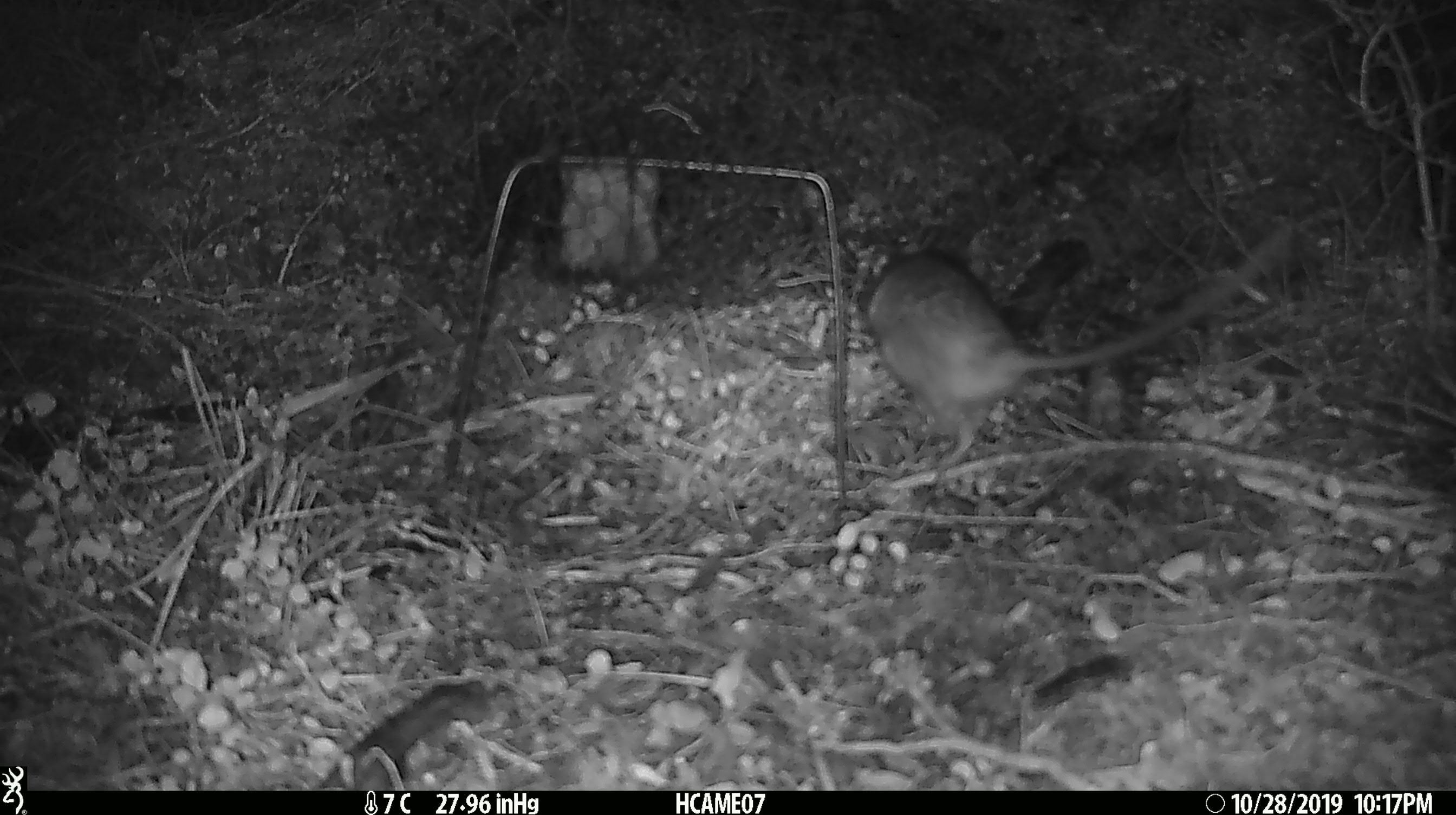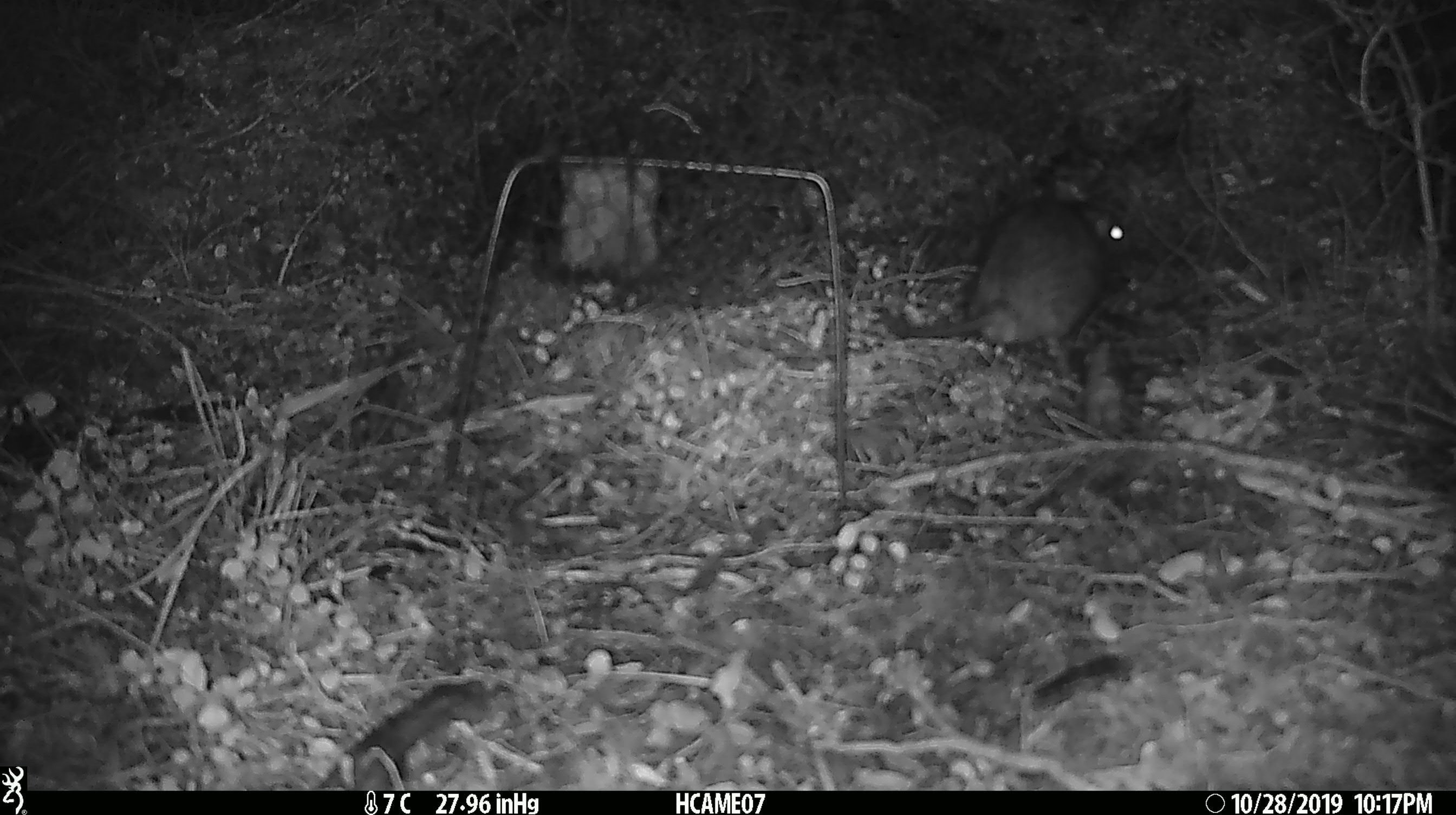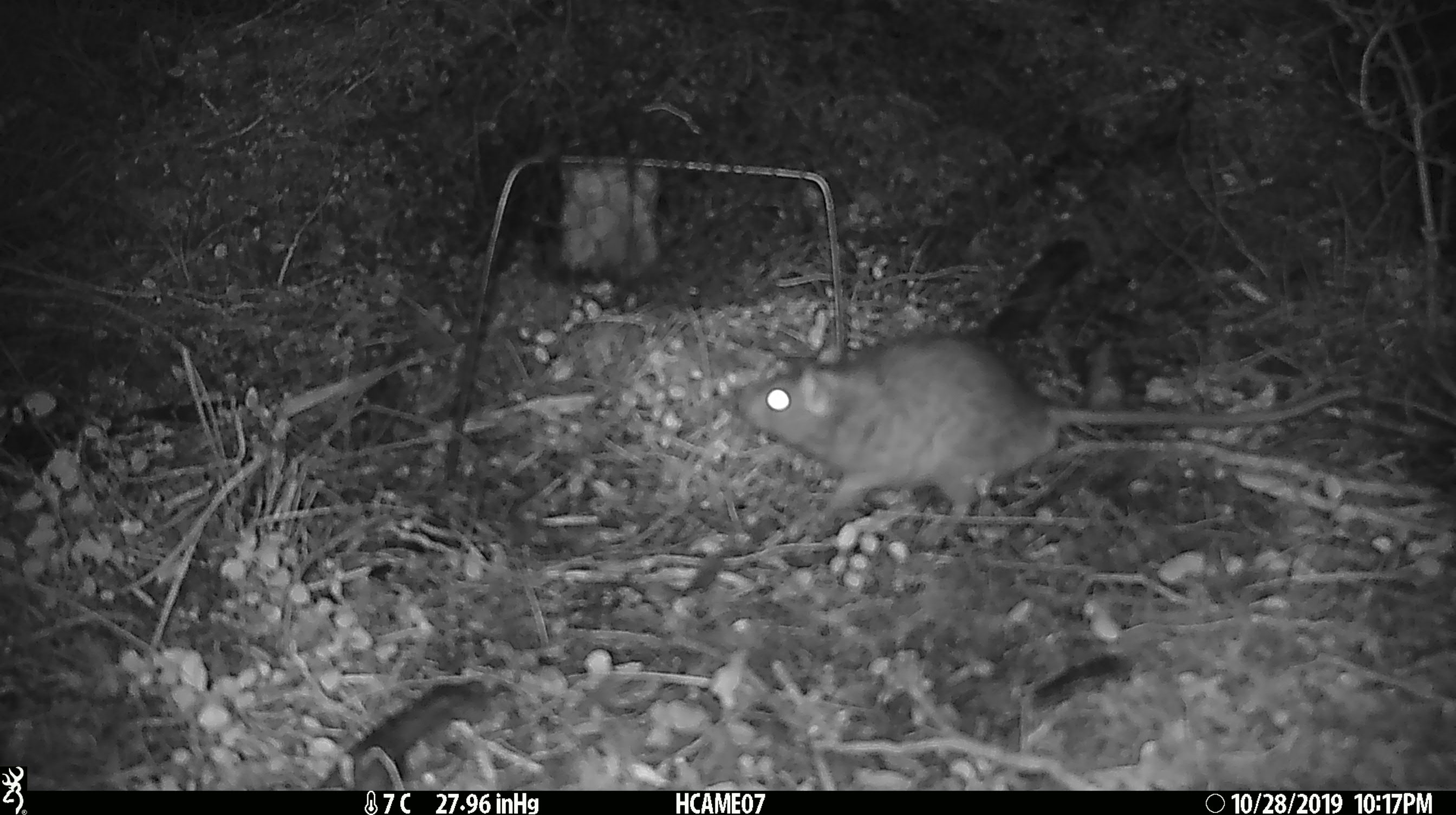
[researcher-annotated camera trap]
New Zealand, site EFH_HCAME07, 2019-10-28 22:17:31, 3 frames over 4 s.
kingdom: Animalia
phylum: Chordata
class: Mammalia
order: Rodentia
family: Muridae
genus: Rattus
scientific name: Rattus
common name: rat